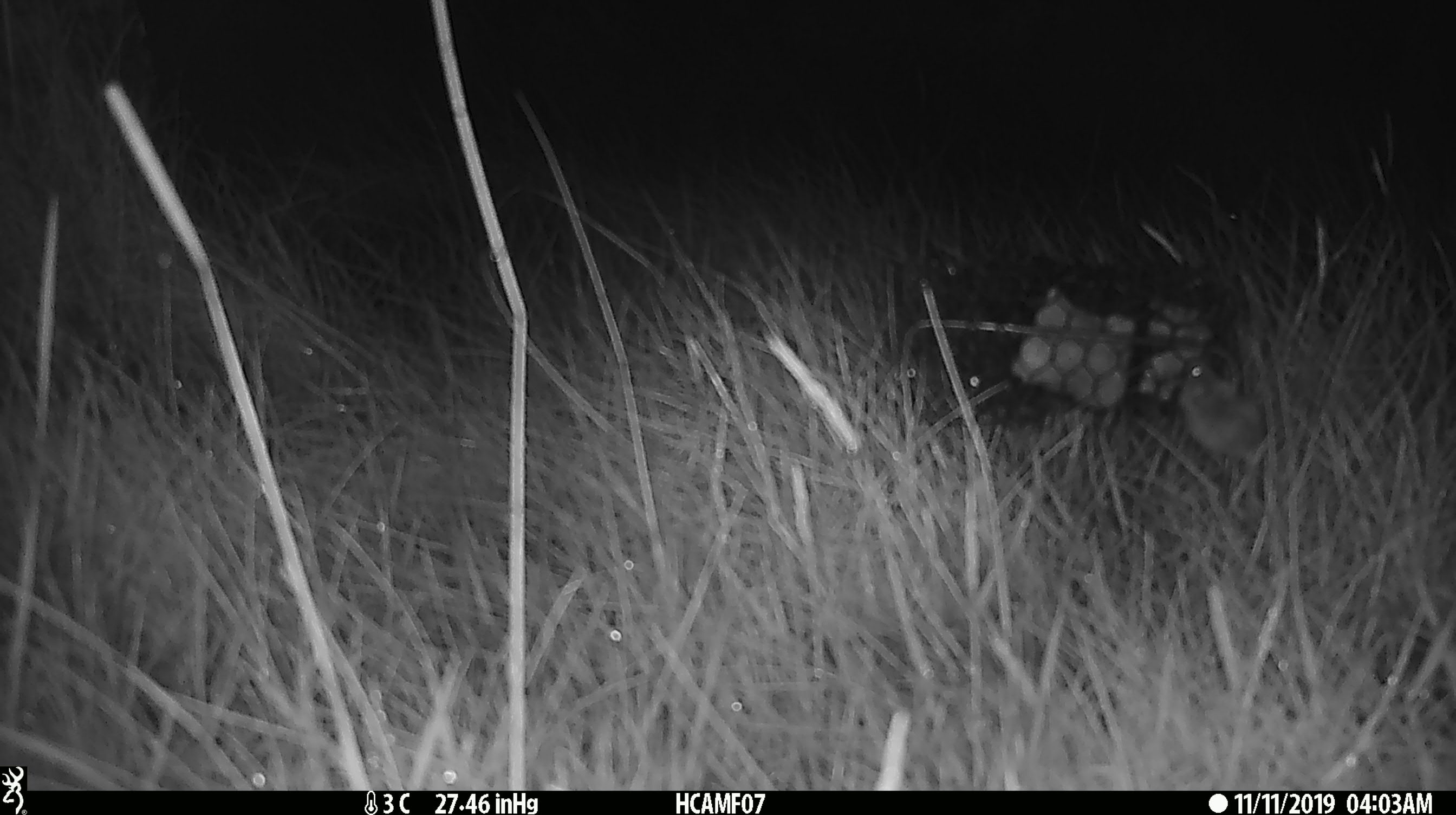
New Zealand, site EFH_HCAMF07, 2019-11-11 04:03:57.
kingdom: Animalia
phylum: Chordata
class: Mammalia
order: Rodentia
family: Muridae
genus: Mus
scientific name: Mus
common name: mouse